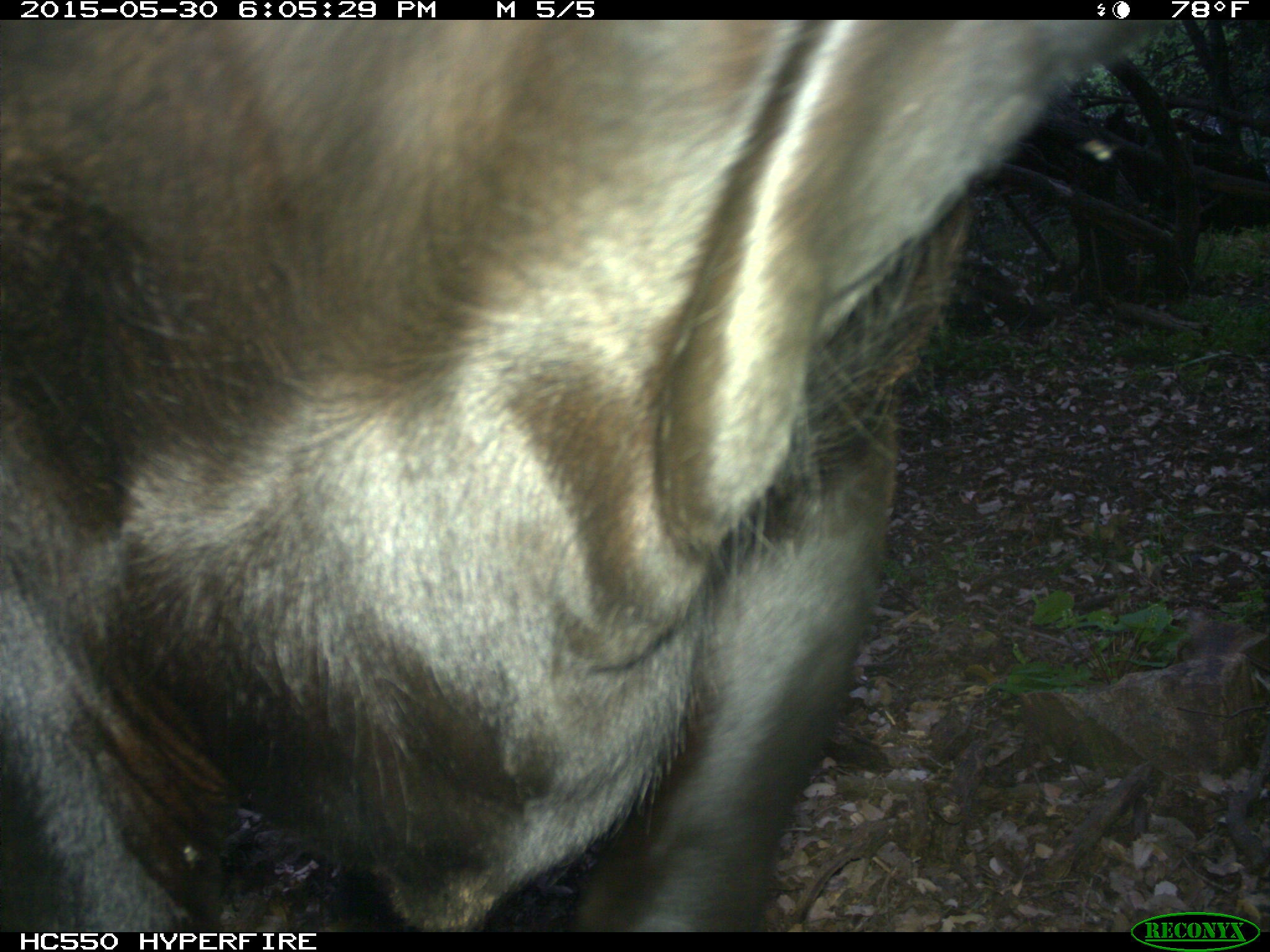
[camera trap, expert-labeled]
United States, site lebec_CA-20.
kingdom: Animalia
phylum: Chordata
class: Mammalia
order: Artiodactyla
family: Bovidae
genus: Bos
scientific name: Bos taurus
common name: domestic cow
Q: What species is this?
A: Bos taurus (domestic cow).